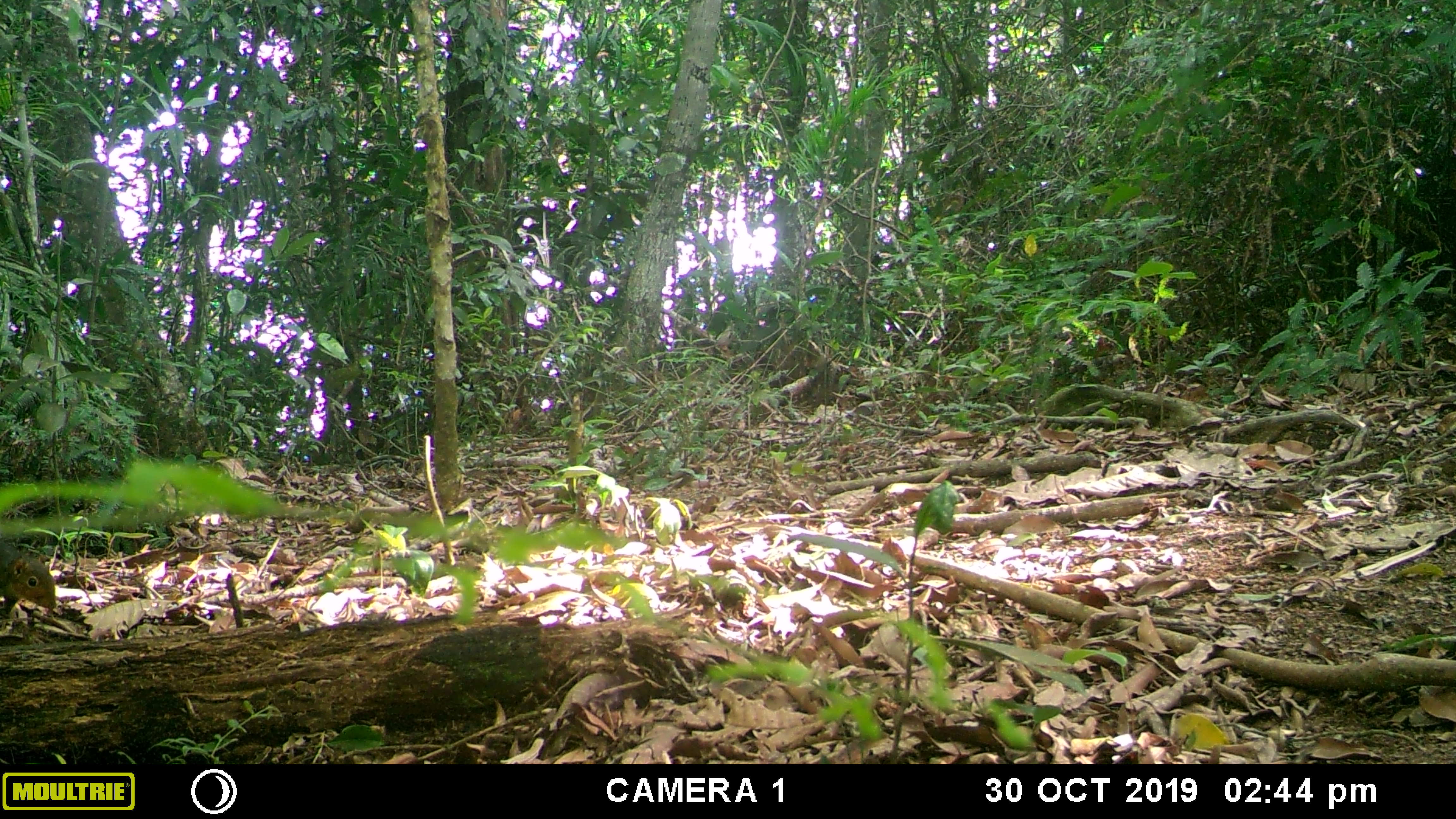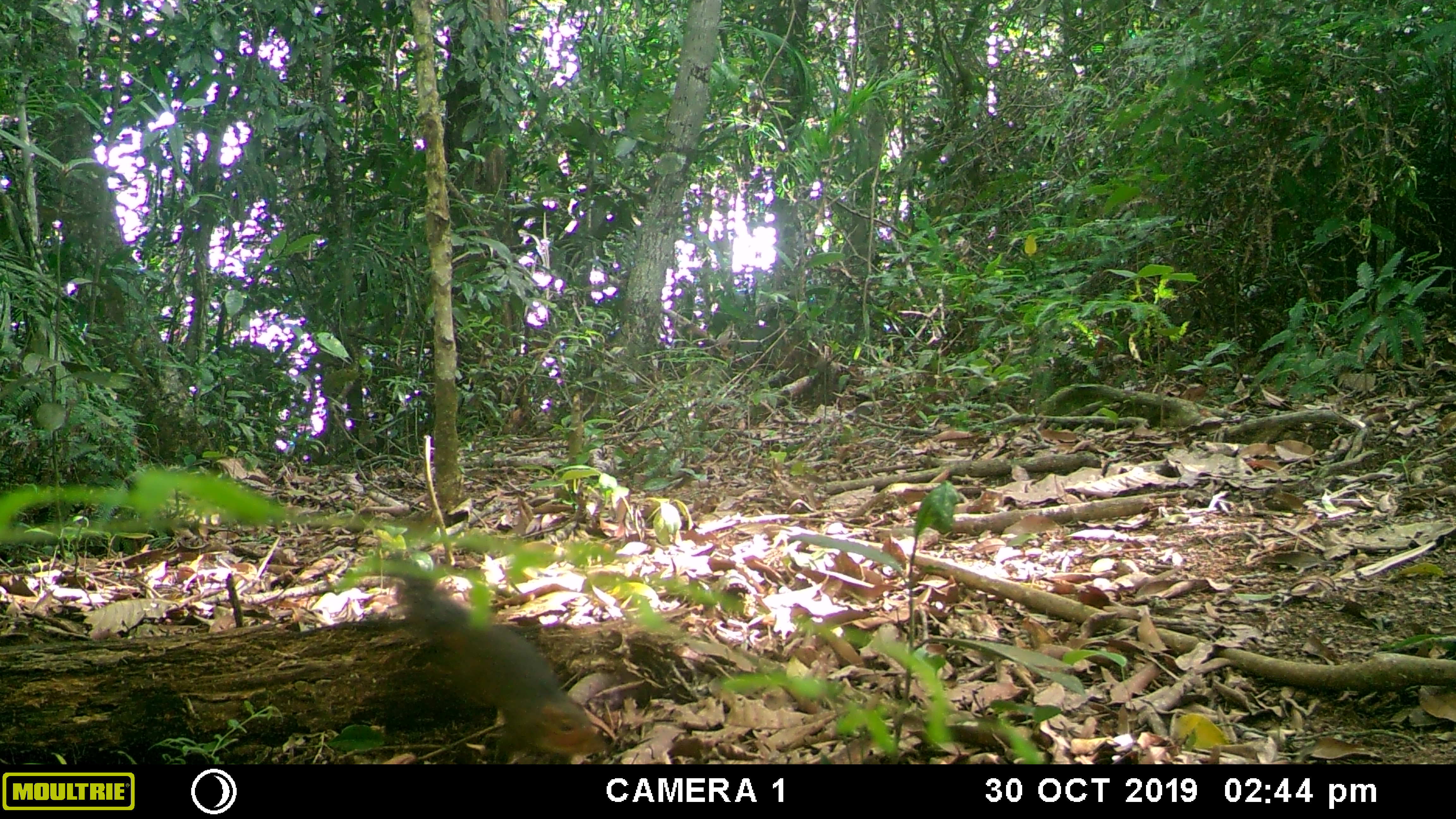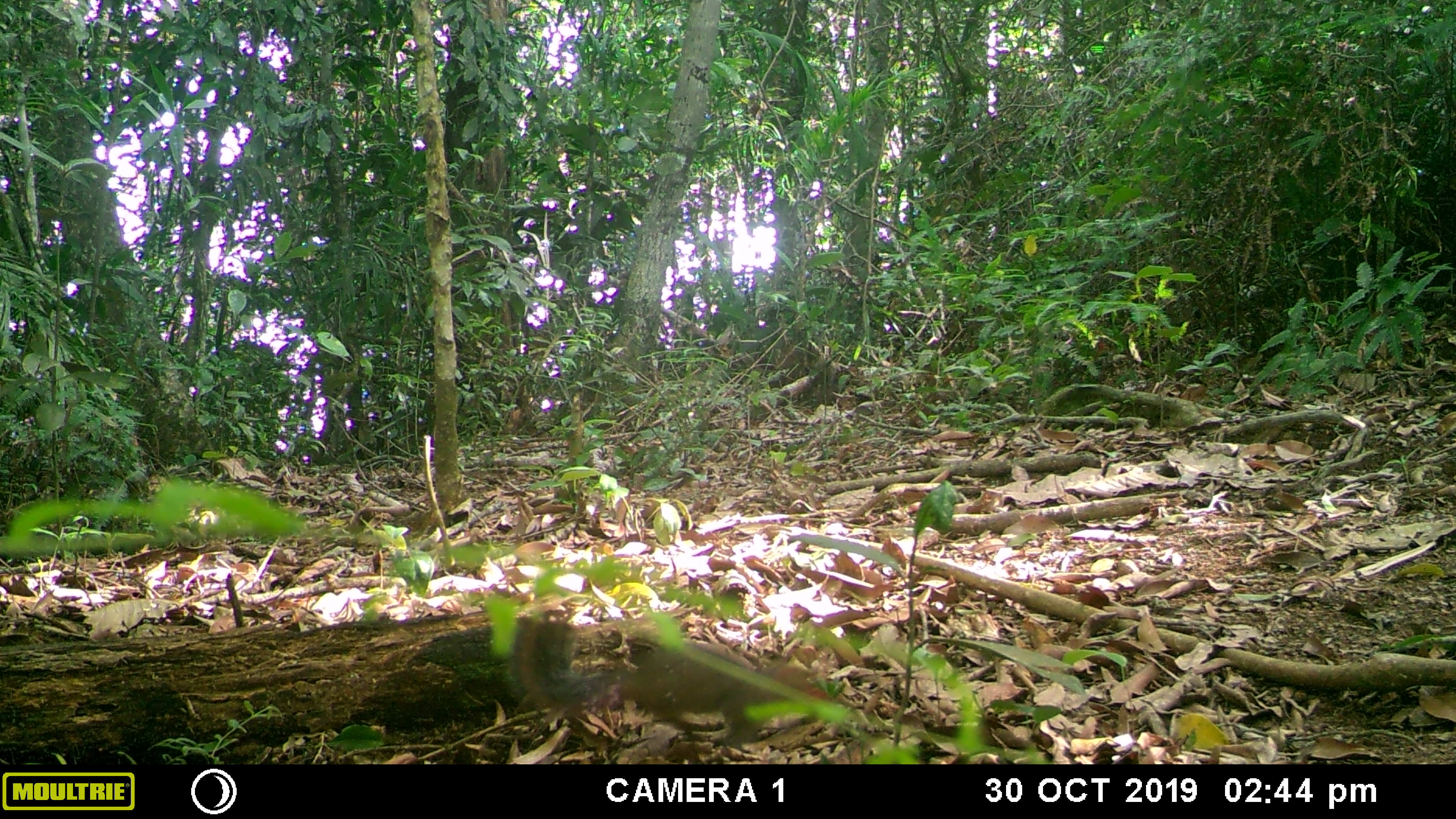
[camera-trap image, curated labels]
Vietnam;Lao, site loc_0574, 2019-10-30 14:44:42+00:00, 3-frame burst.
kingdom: Animalia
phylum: Chordata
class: Mammalia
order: Rodentia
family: Sciuridae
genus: Dremomys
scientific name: Dremomys rufigenis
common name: red-cheeked squirrel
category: red cheeked squirrel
Red cheeked squirrel (red-cheeked squirrel) (Dremomys rufigenis). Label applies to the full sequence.